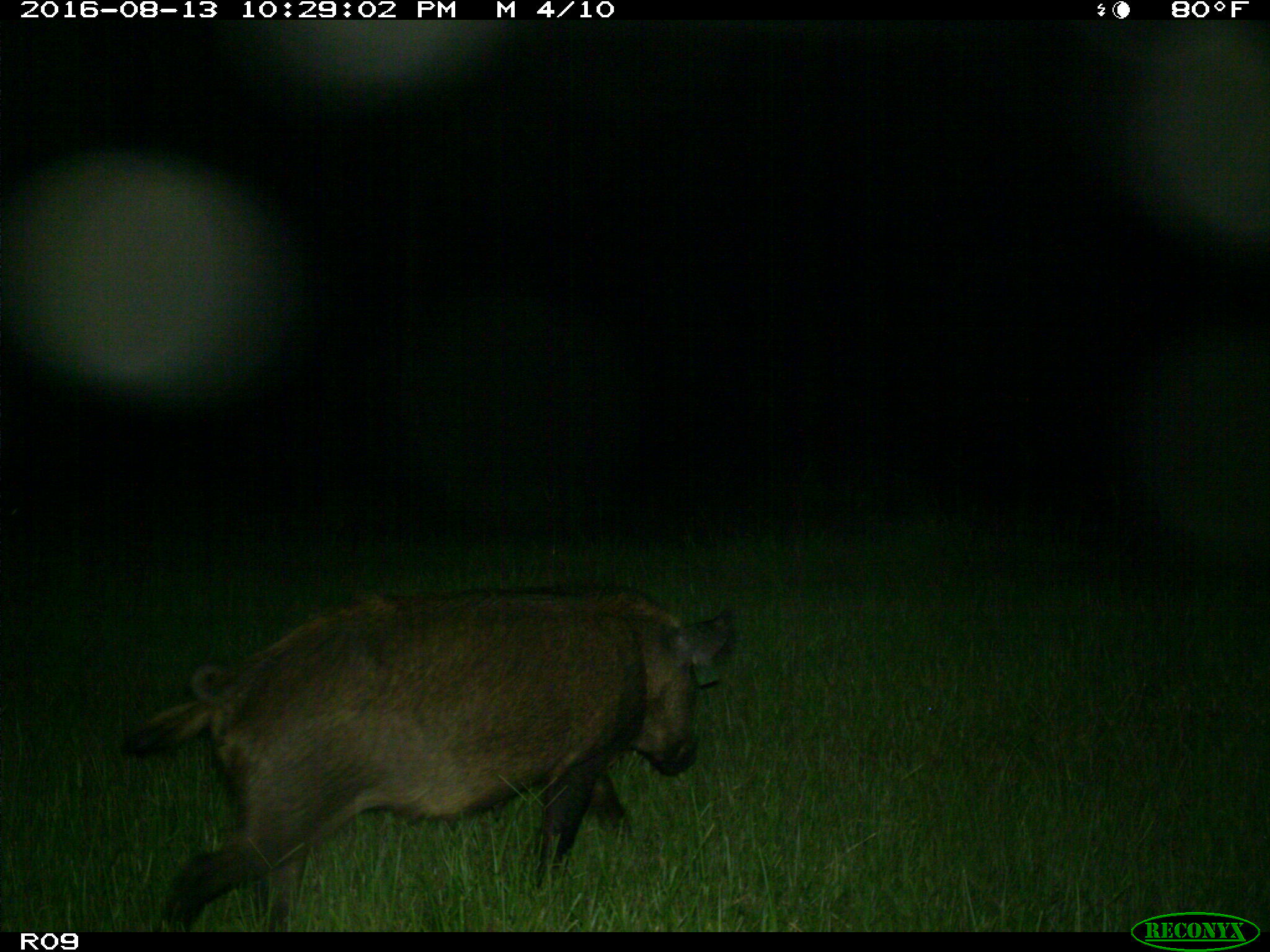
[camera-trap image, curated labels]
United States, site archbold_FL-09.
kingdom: Animalia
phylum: Chordata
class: Mammalia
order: Artiodactyla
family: Suidae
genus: Sus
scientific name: Sus scrofa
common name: wild boar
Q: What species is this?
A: Sus scrofa (wild boar).